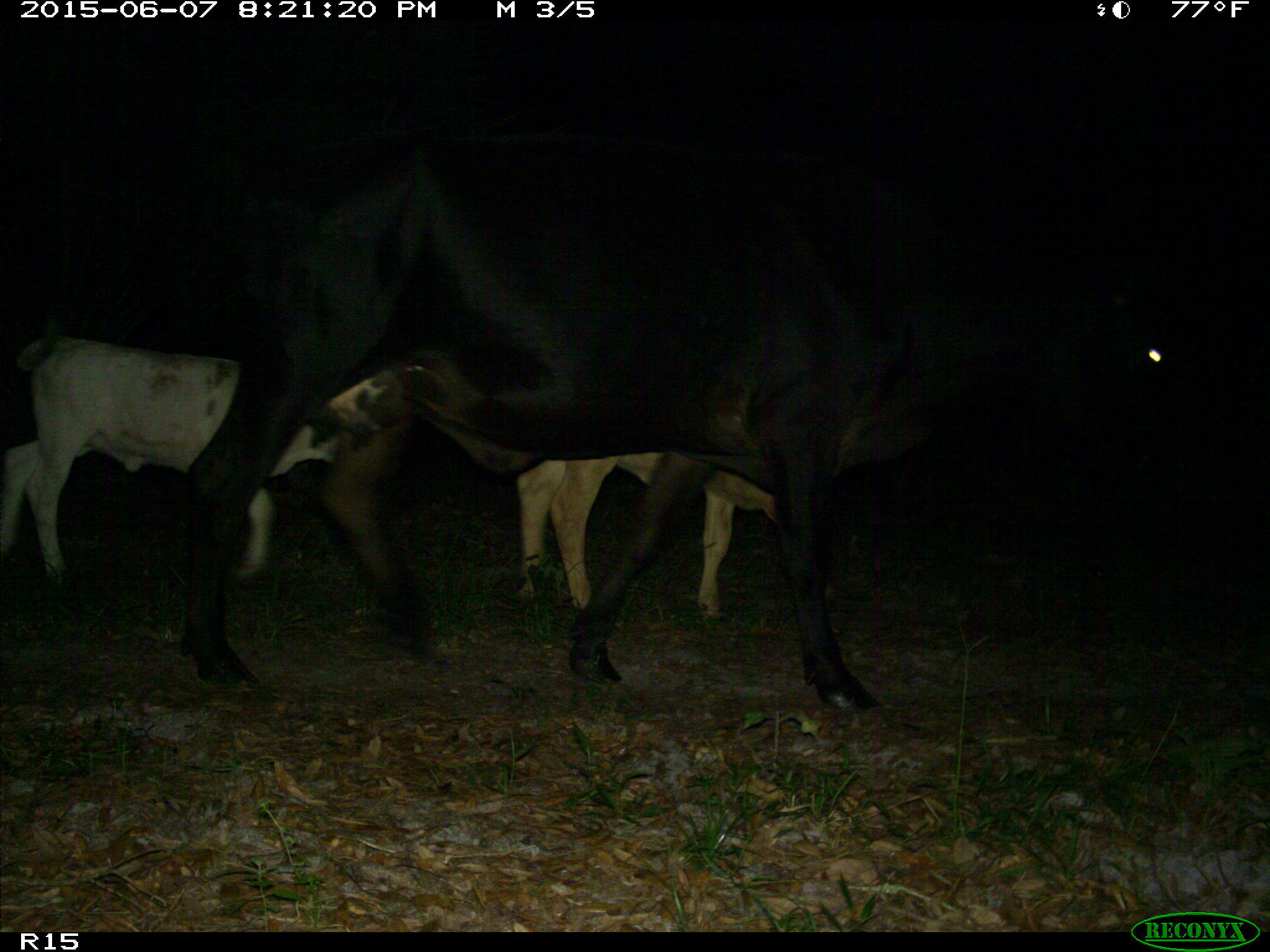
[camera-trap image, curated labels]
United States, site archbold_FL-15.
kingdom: Animalia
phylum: Chordata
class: Mammalia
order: Artiodactyla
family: Bovidae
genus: Bos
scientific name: Bos taurus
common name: domestic cow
Bos taurus (domestic cow).